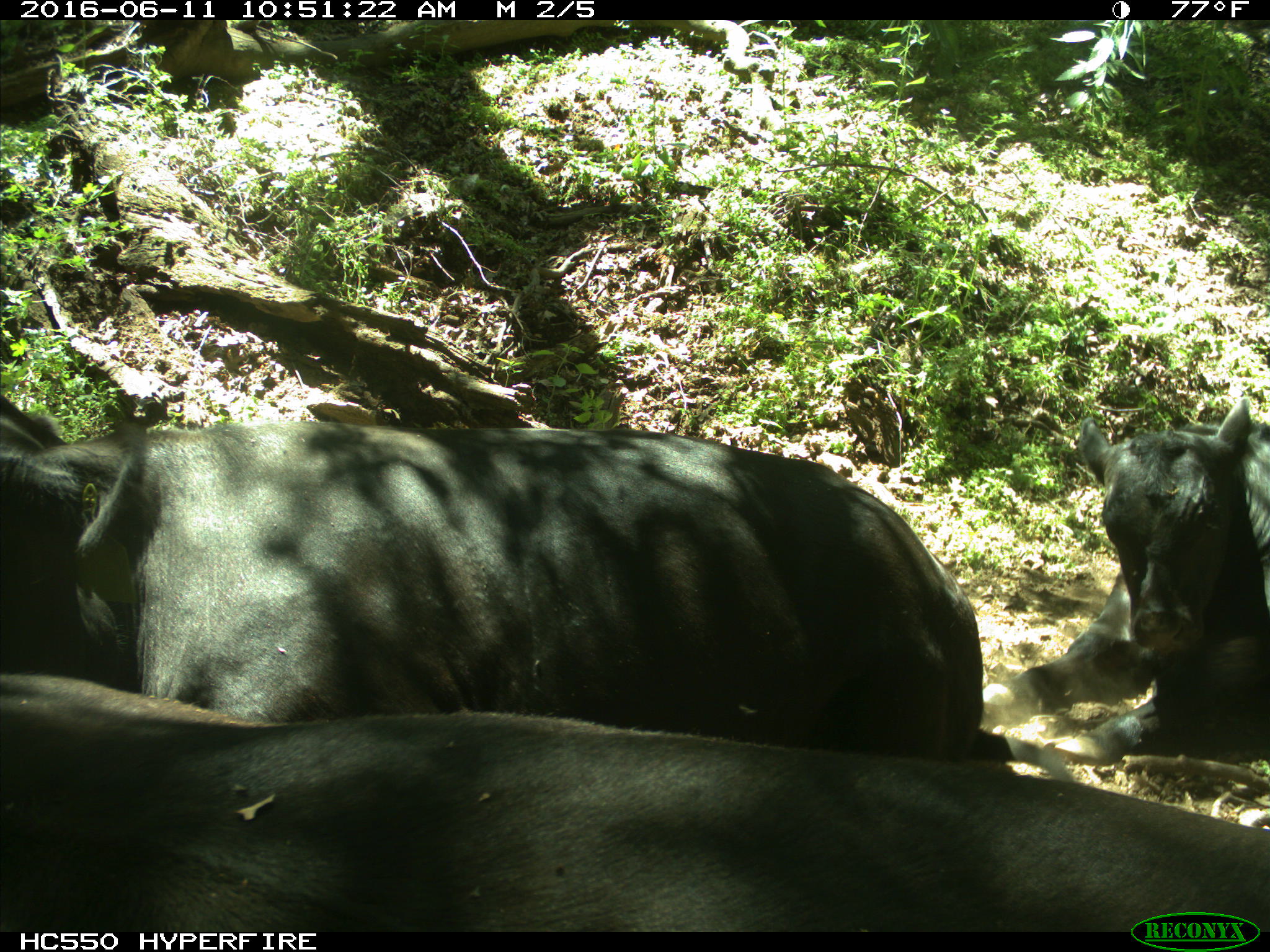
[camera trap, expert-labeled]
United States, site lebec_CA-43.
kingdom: Animalia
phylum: Chordata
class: Mammalia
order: Artiodactyla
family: Bovidae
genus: Bos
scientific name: Bos taurus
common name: domestic cow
Bos taurus (domestic cow).